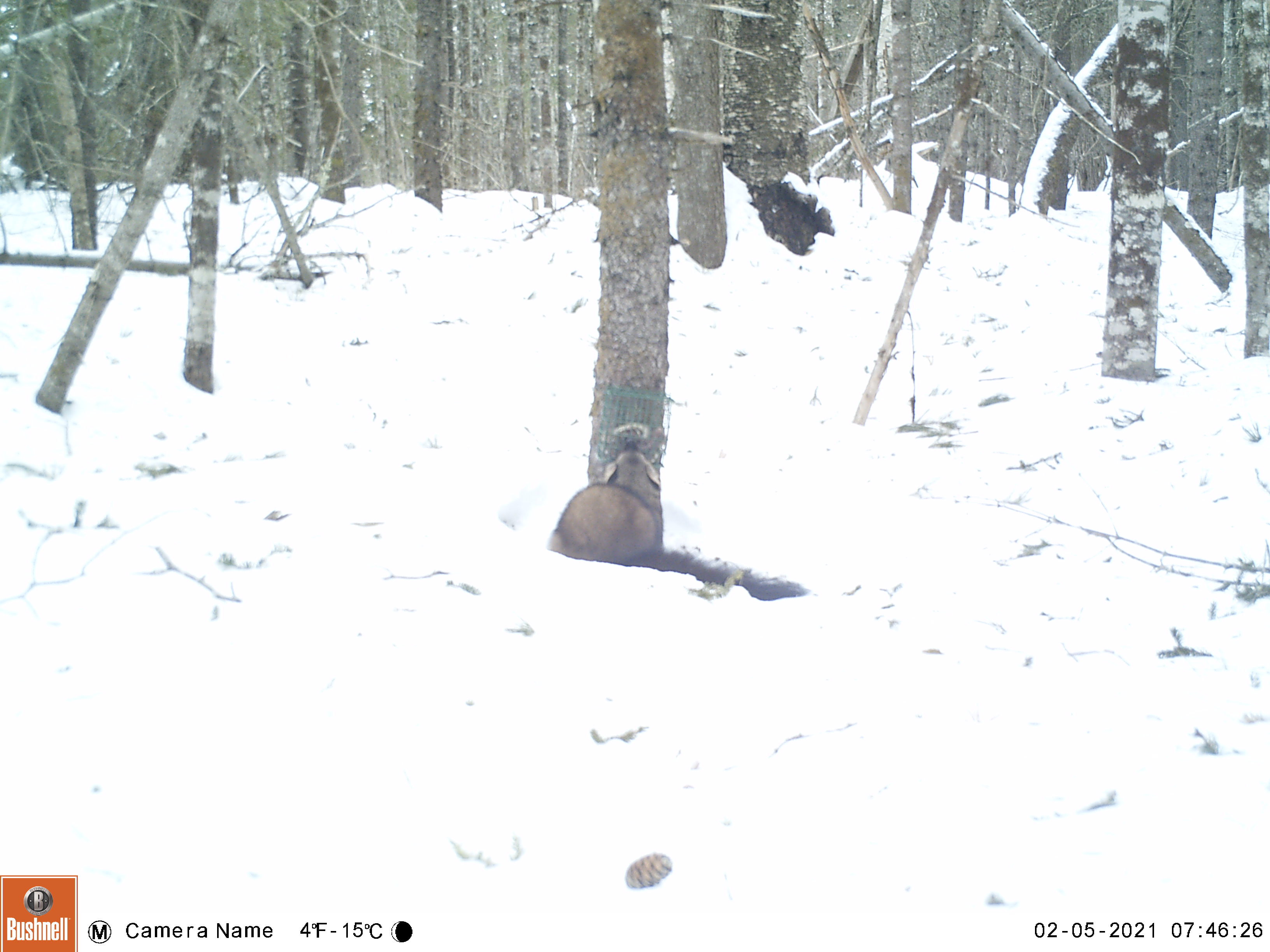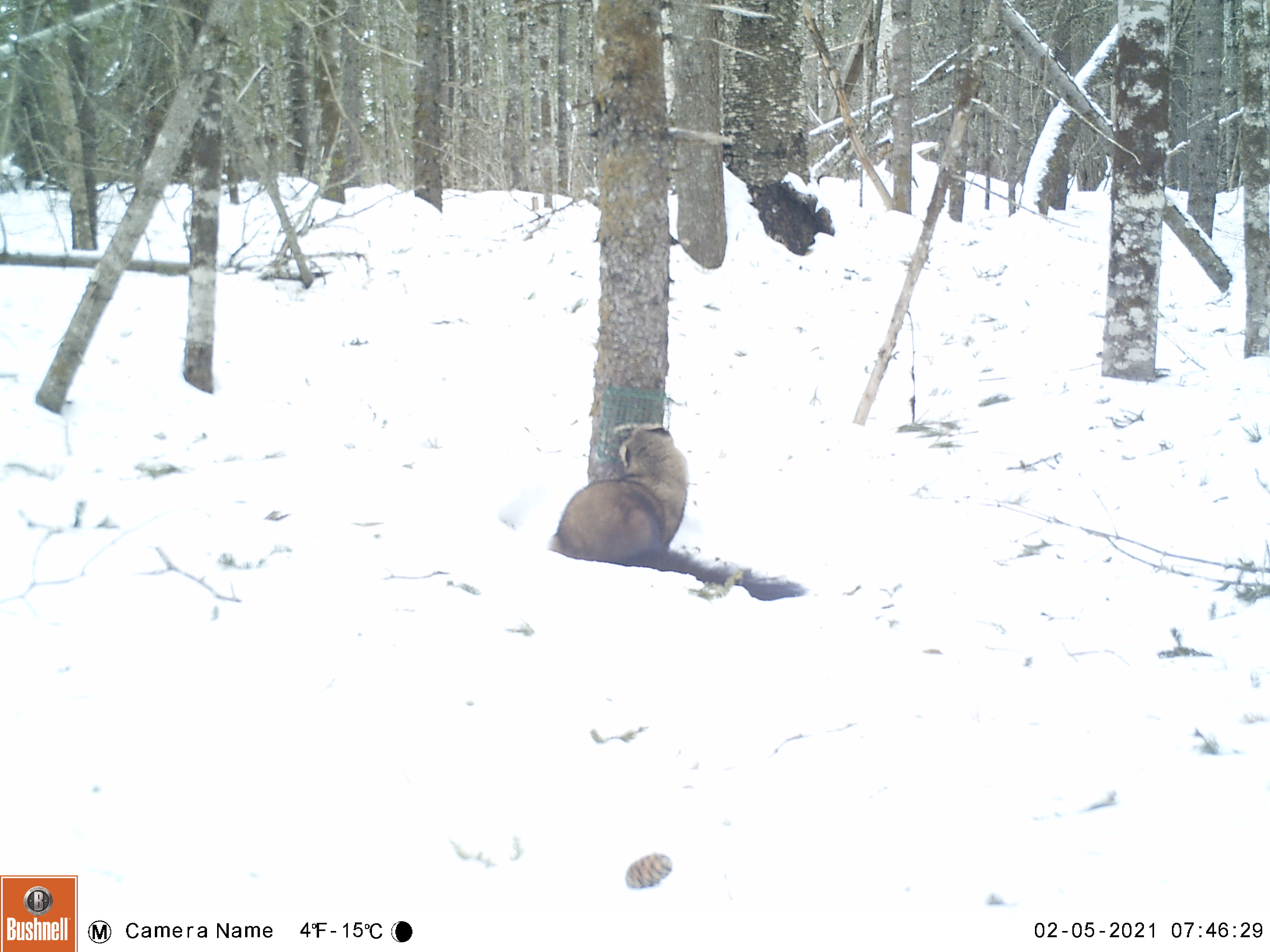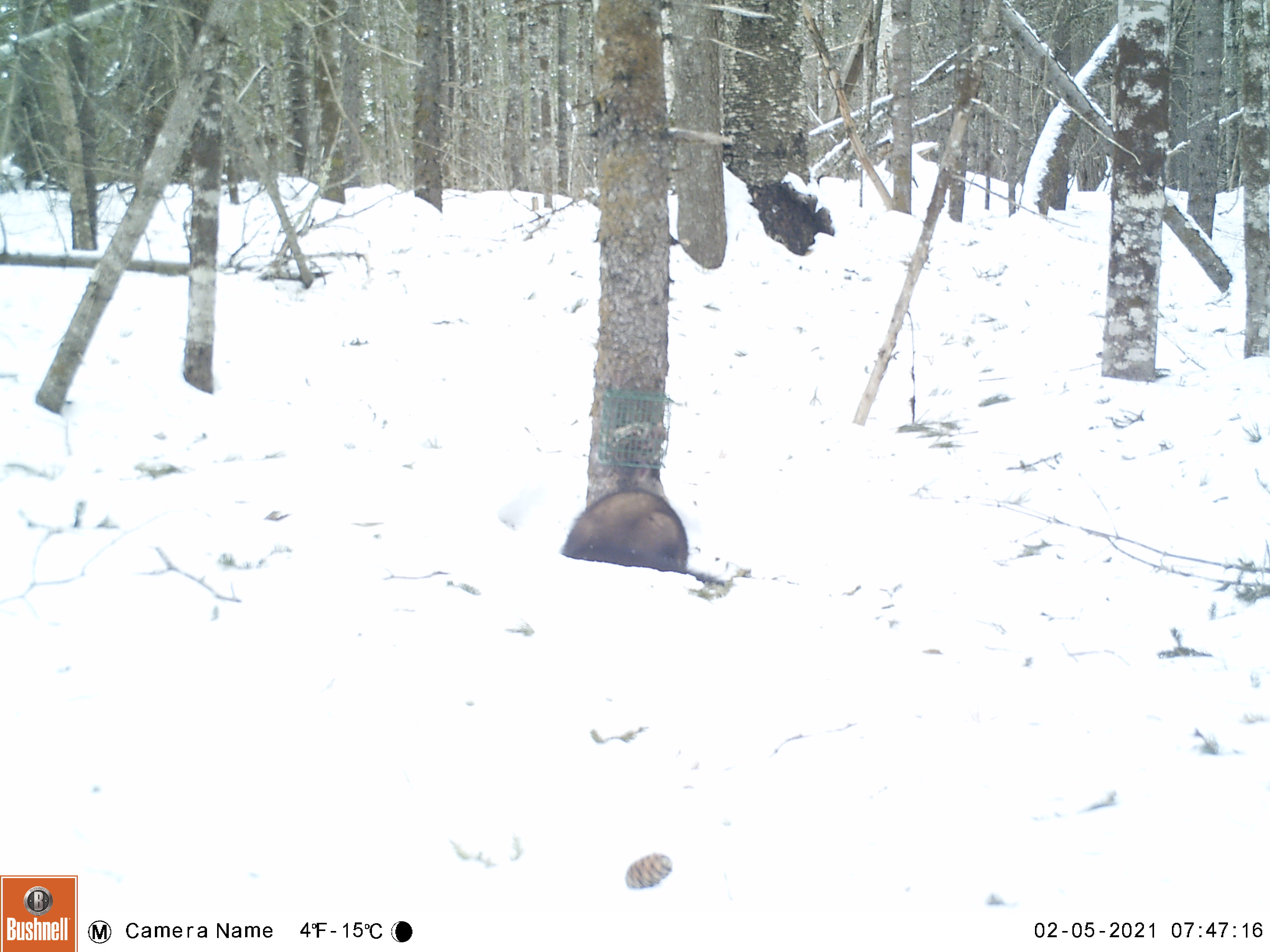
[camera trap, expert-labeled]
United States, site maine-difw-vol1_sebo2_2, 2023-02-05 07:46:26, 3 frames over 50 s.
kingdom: Animalia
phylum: Chordata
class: Mammalia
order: Carnivora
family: Mustelidae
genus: Pekania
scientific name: Pekania pennanti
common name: fisher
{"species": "fisher (Pekania pennanti)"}